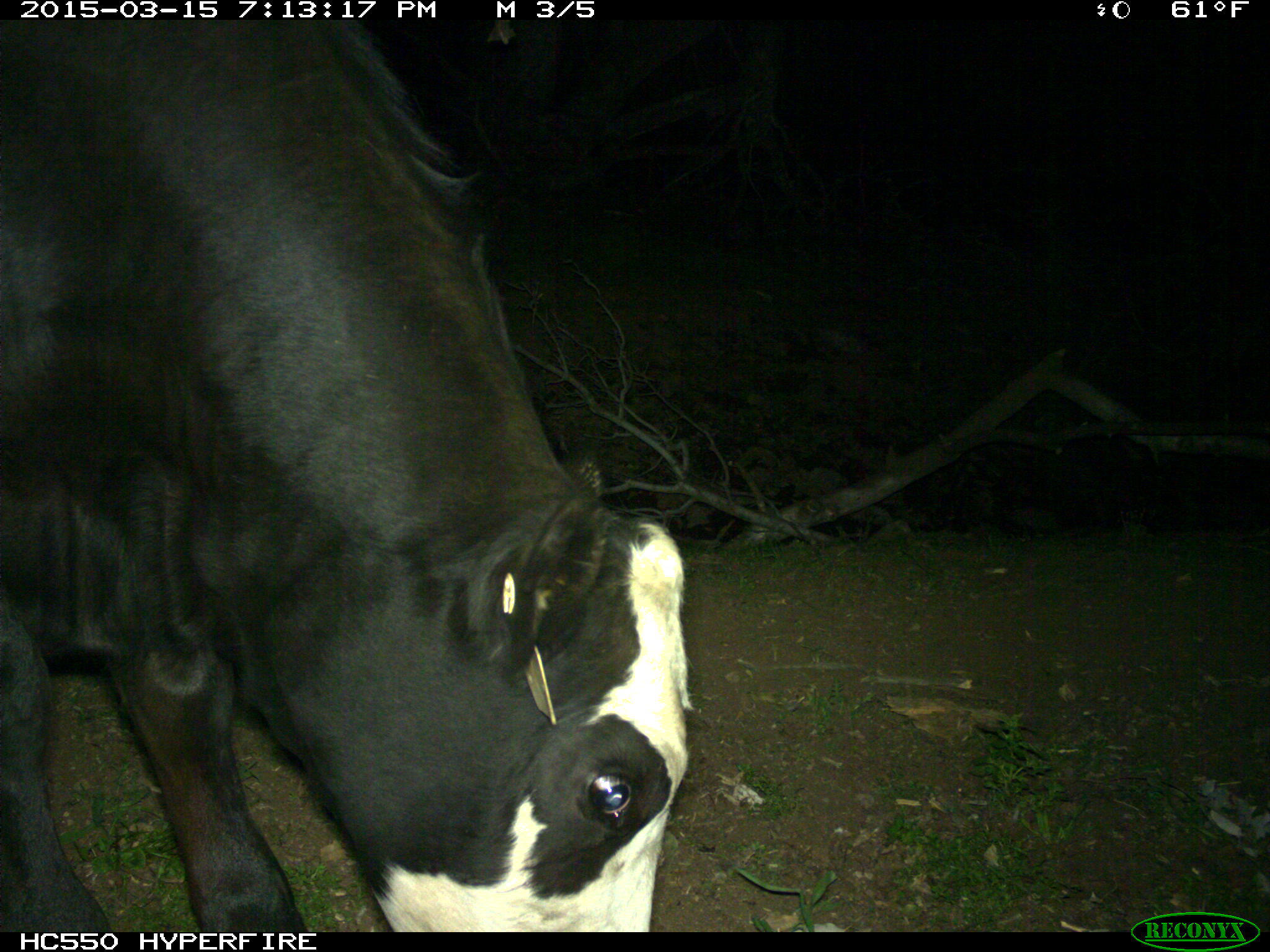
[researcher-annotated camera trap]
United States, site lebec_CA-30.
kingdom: Animalia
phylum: Chordata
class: Mammalia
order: Artiodactyla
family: Bovidae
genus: Bos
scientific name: Bos taurus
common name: domestic cow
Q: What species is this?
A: Bos taurus (domestic cow).